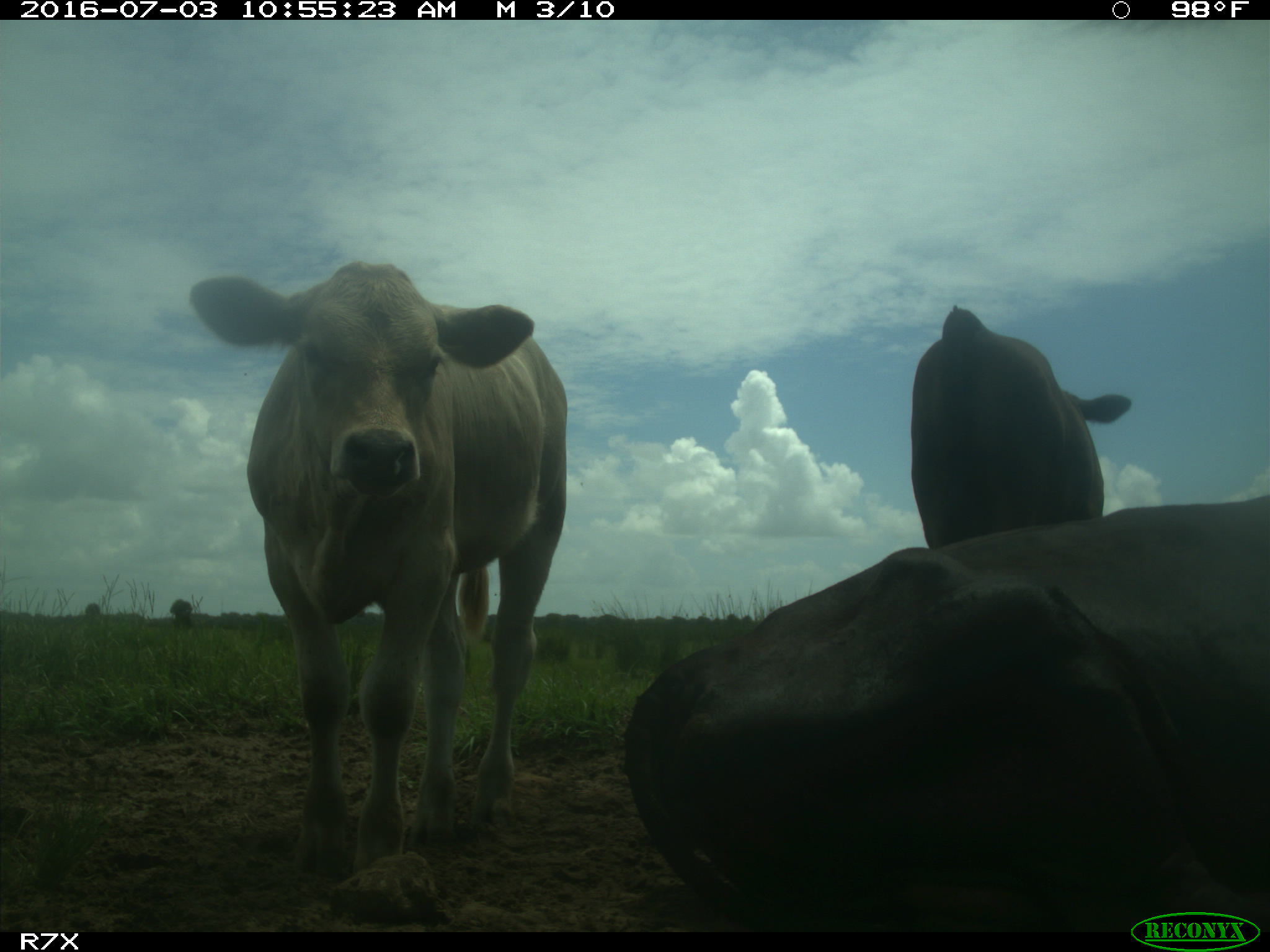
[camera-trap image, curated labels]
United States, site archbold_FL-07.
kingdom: Animalia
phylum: Chordata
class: Mammalia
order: Artiodactyla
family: Bovidae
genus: Bos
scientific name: Bos taurus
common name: domestic cow